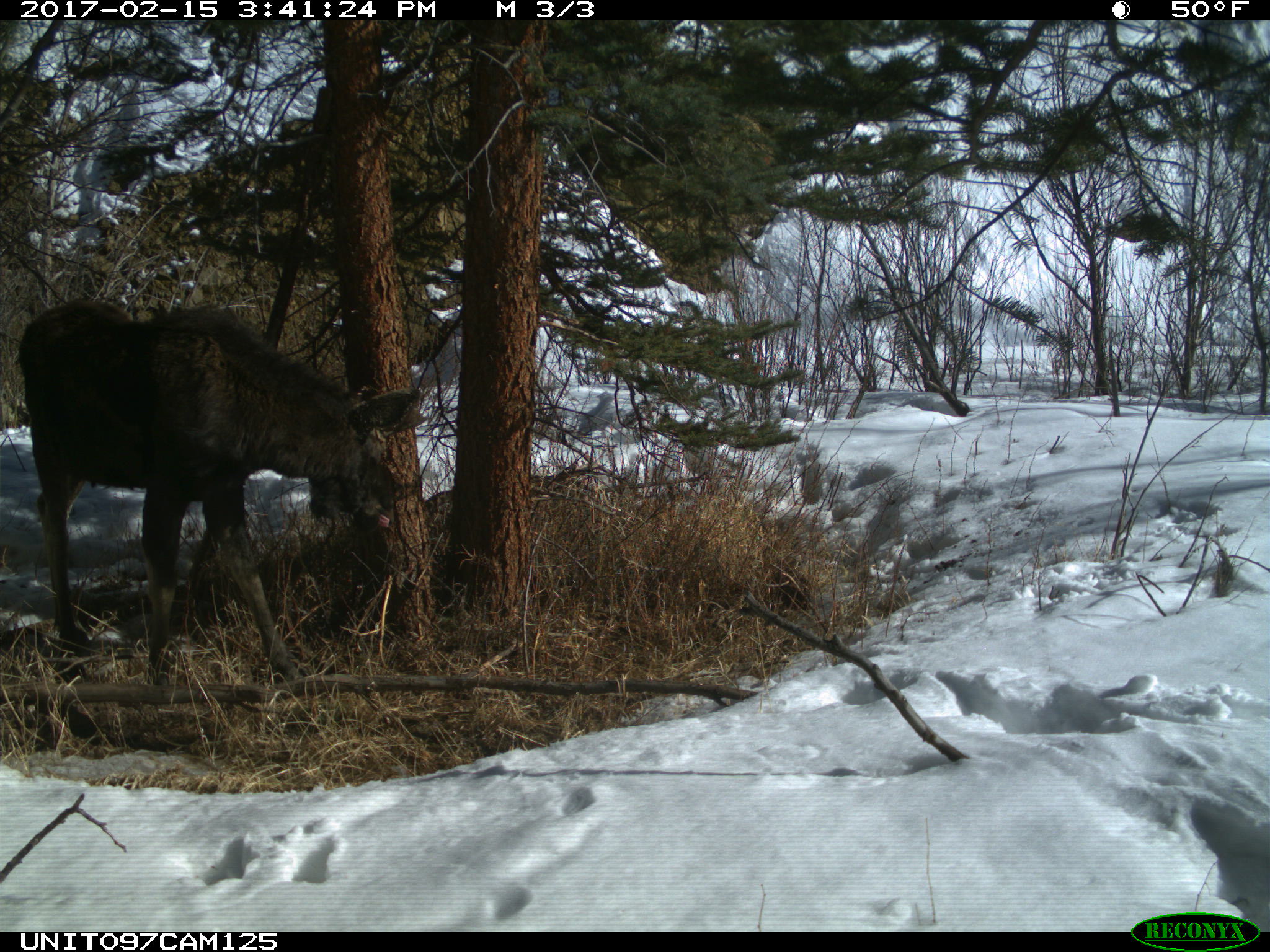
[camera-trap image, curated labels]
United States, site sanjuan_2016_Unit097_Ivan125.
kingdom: Animalia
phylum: Chordata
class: Mammalia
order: Artiodactyla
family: Cervidae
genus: Alces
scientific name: Alces alces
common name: moose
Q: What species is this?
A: Alces alces (moose).